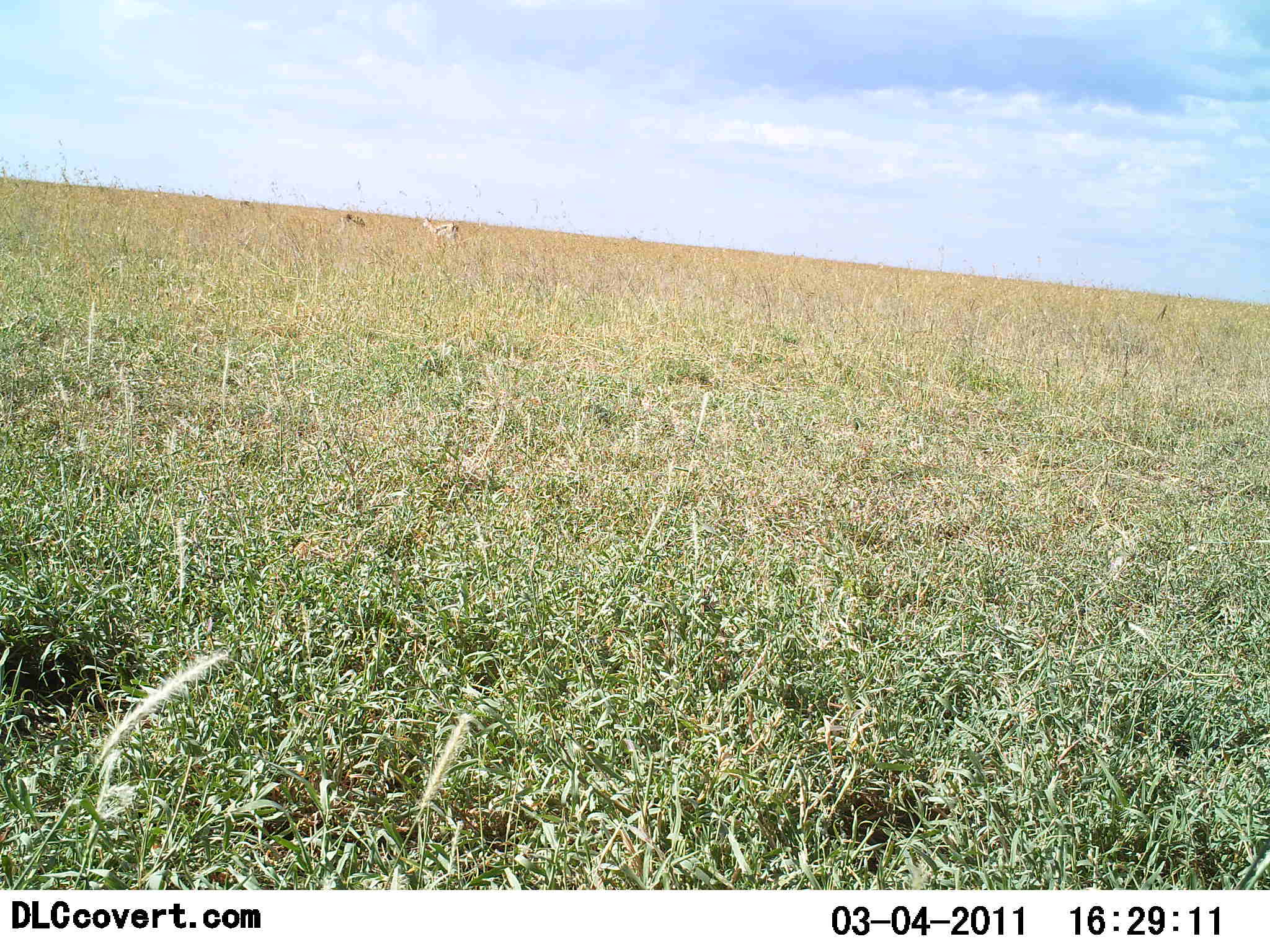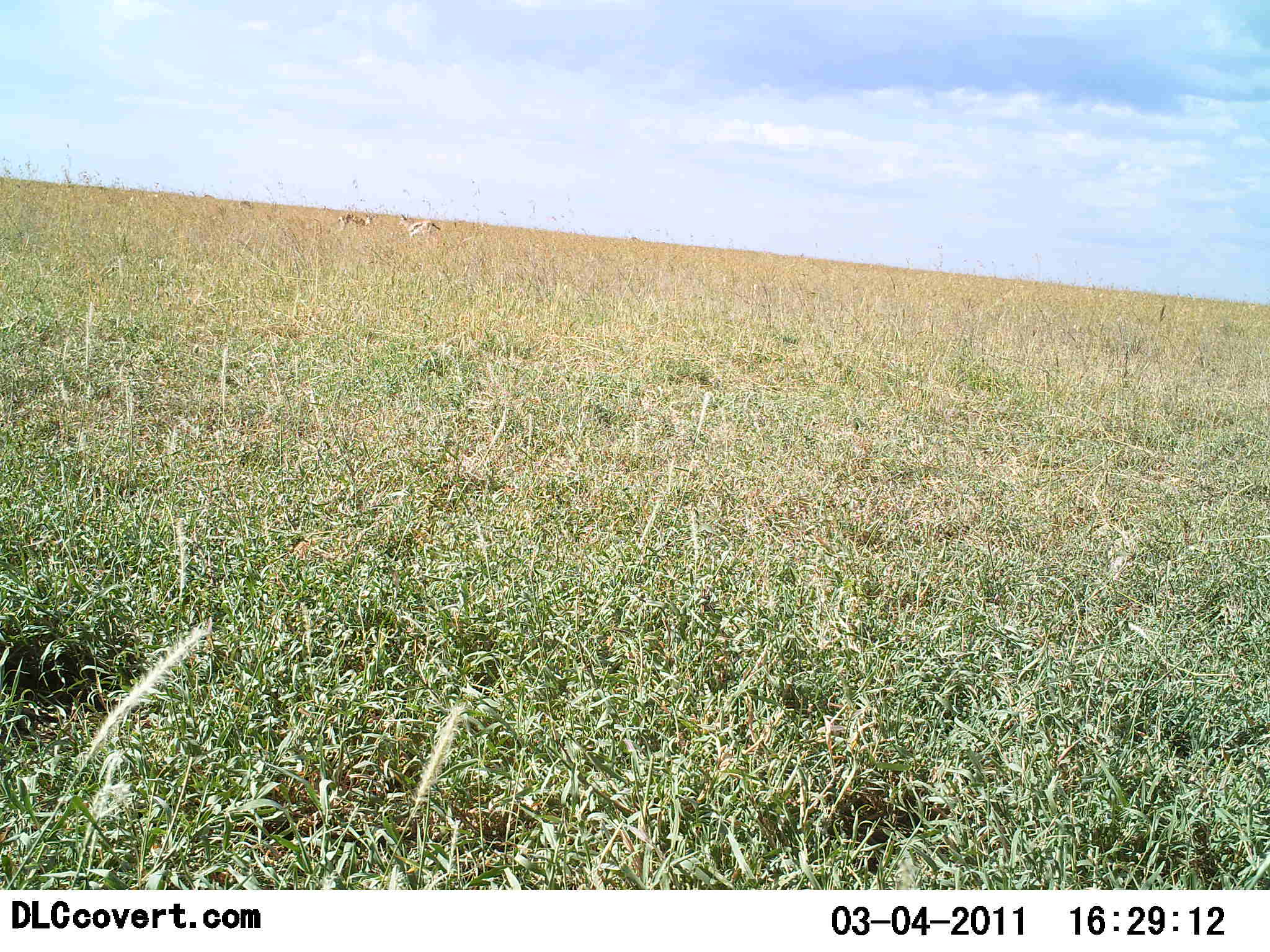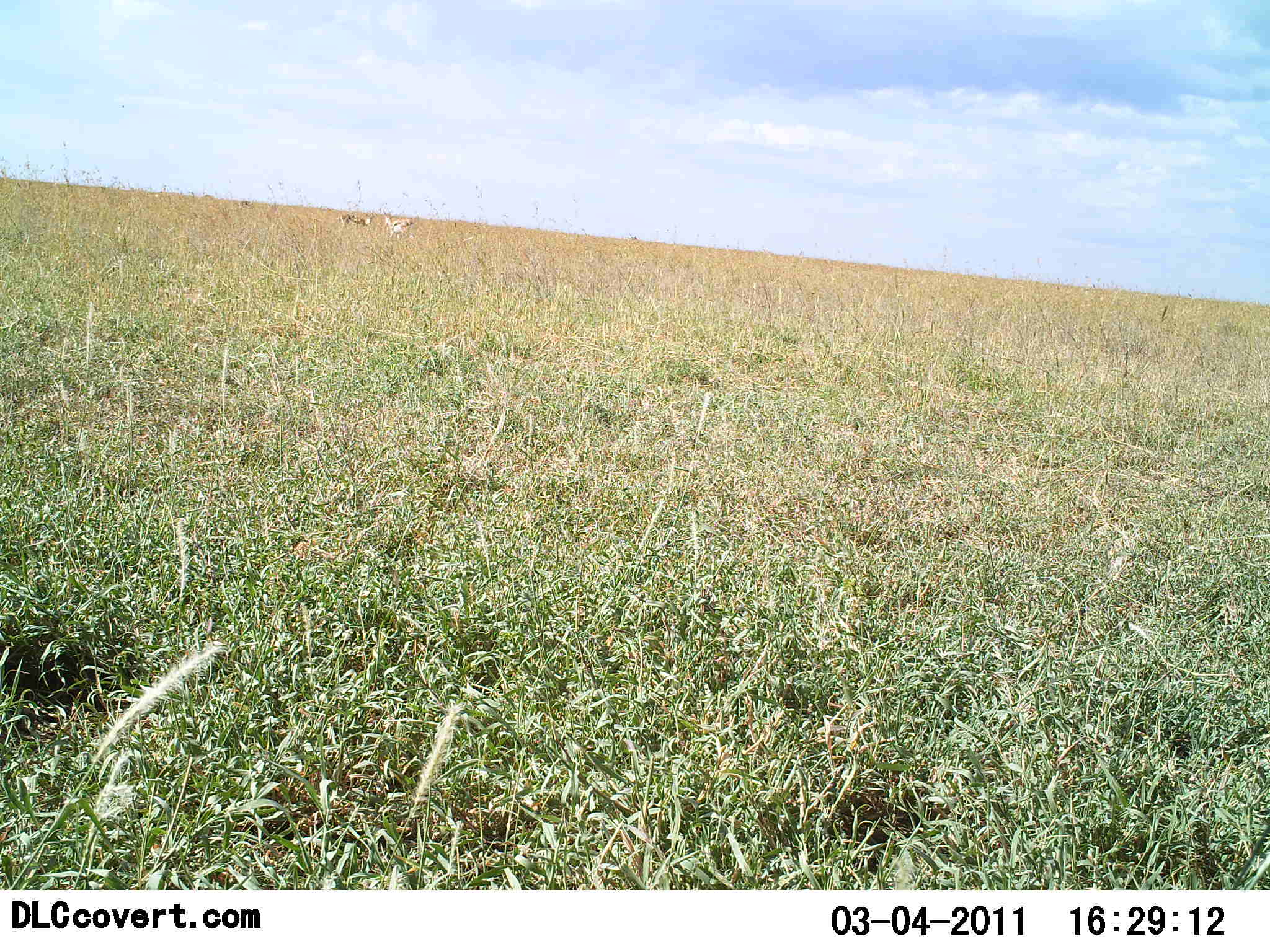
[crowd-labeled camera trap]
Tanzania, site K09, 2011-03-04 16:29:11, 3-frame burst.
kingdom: Animalia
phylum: Chordata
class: Mammalia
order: Artiodactyla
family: Bovidae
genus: Eudorcas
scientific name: Eudorcas thomsonii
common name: thomson's gazelle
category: gazellethomsons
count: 2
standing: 36%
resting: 0%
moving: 100%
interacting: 0%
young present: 0%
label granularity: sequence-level